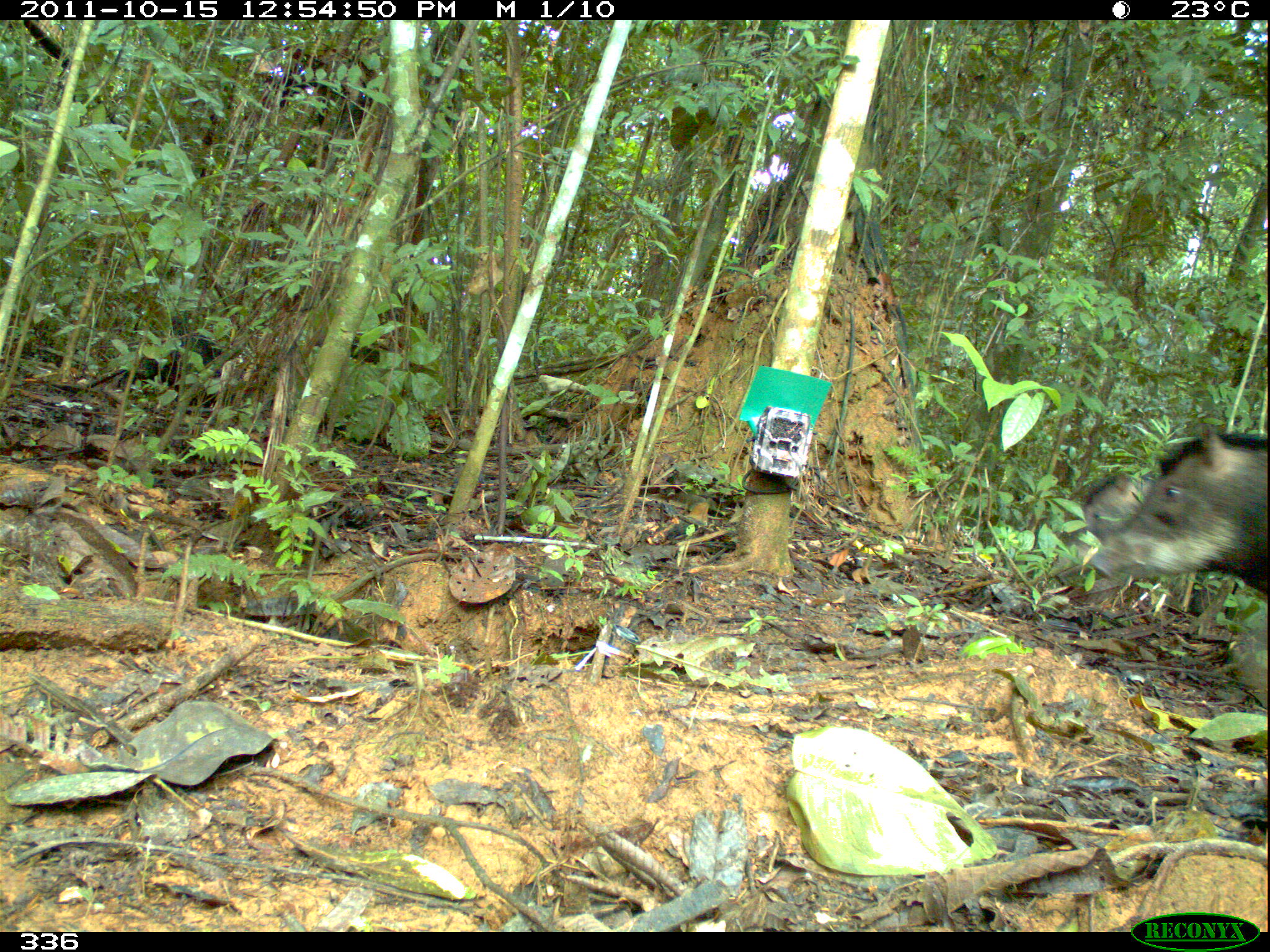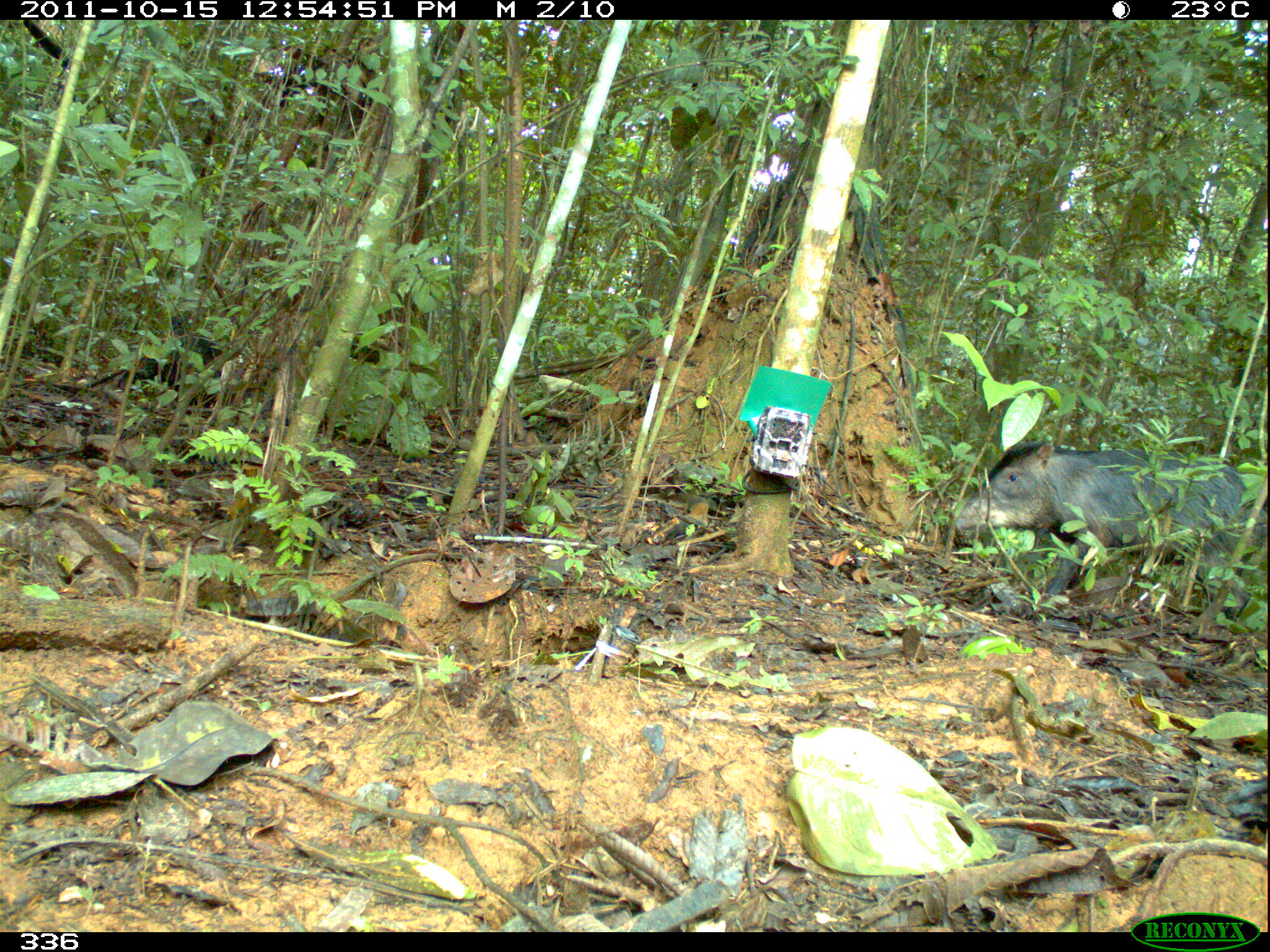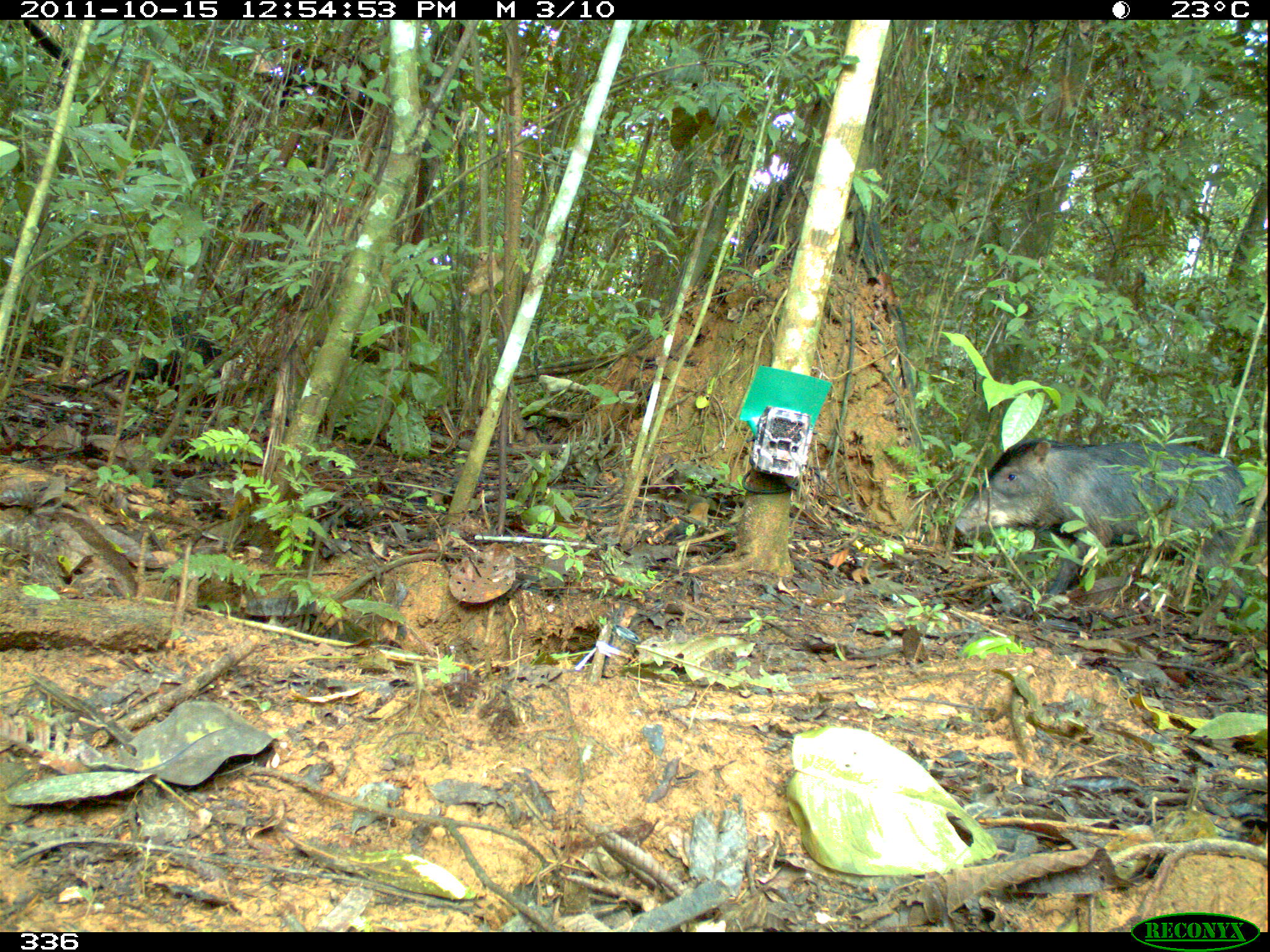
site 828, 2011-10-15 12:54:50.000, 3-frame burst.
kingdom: Animalia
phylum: Chordata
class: Mammalia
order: Artiodactyla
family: Tayassuidae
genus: Tayassu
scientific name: Tayassu pecari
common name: white-lipped peccary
Tayassu pecari (white-lipped peccary).